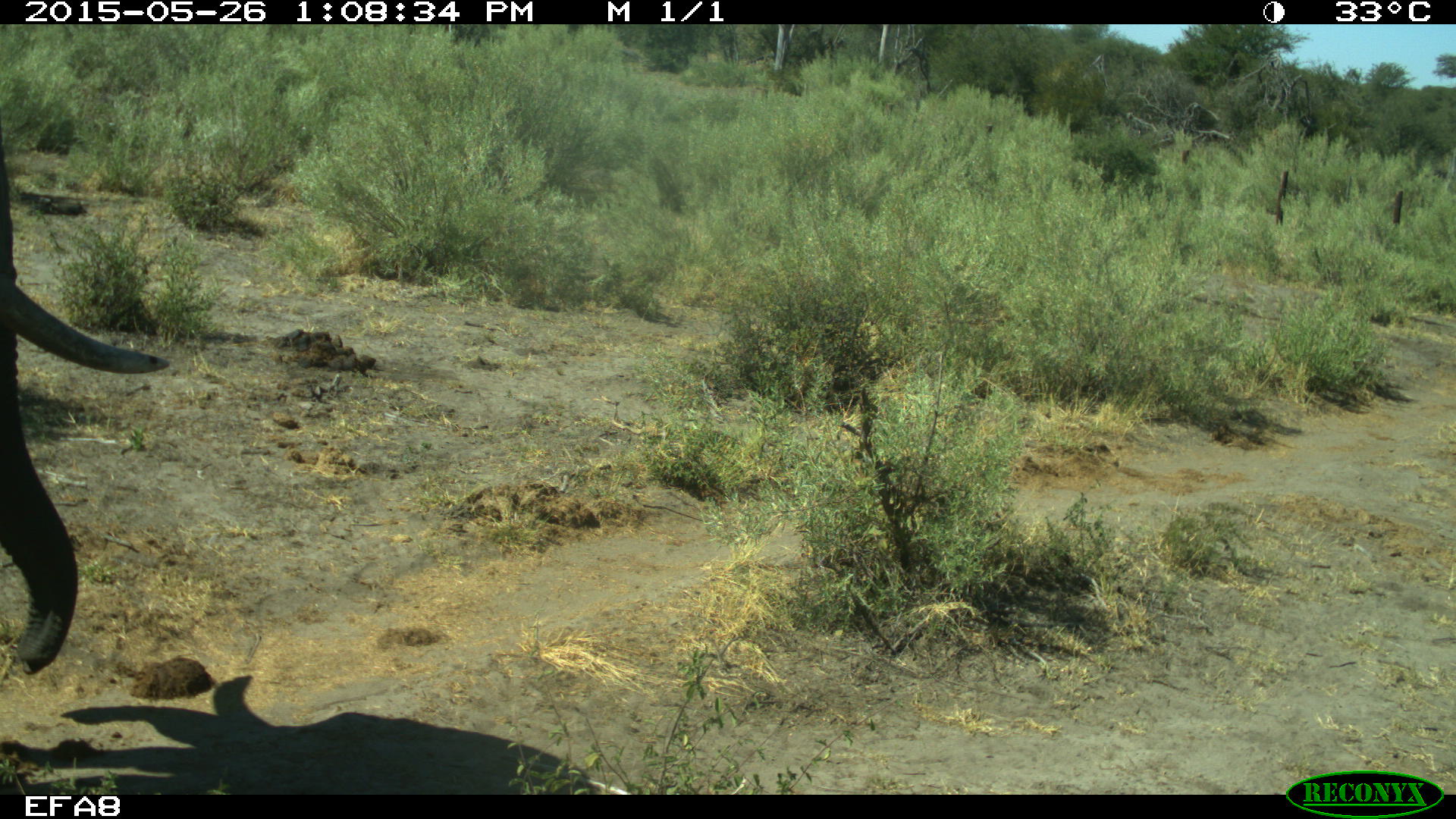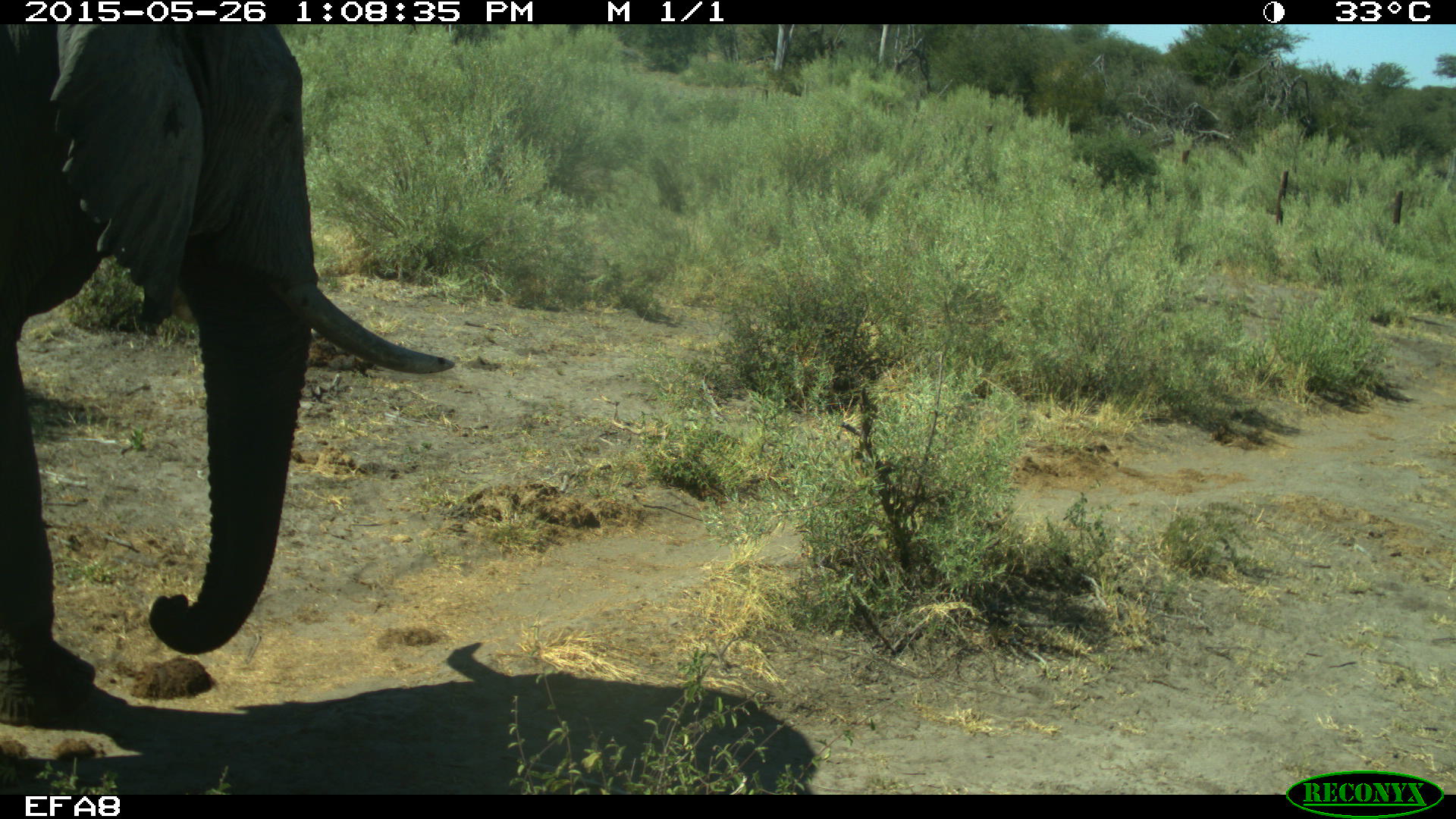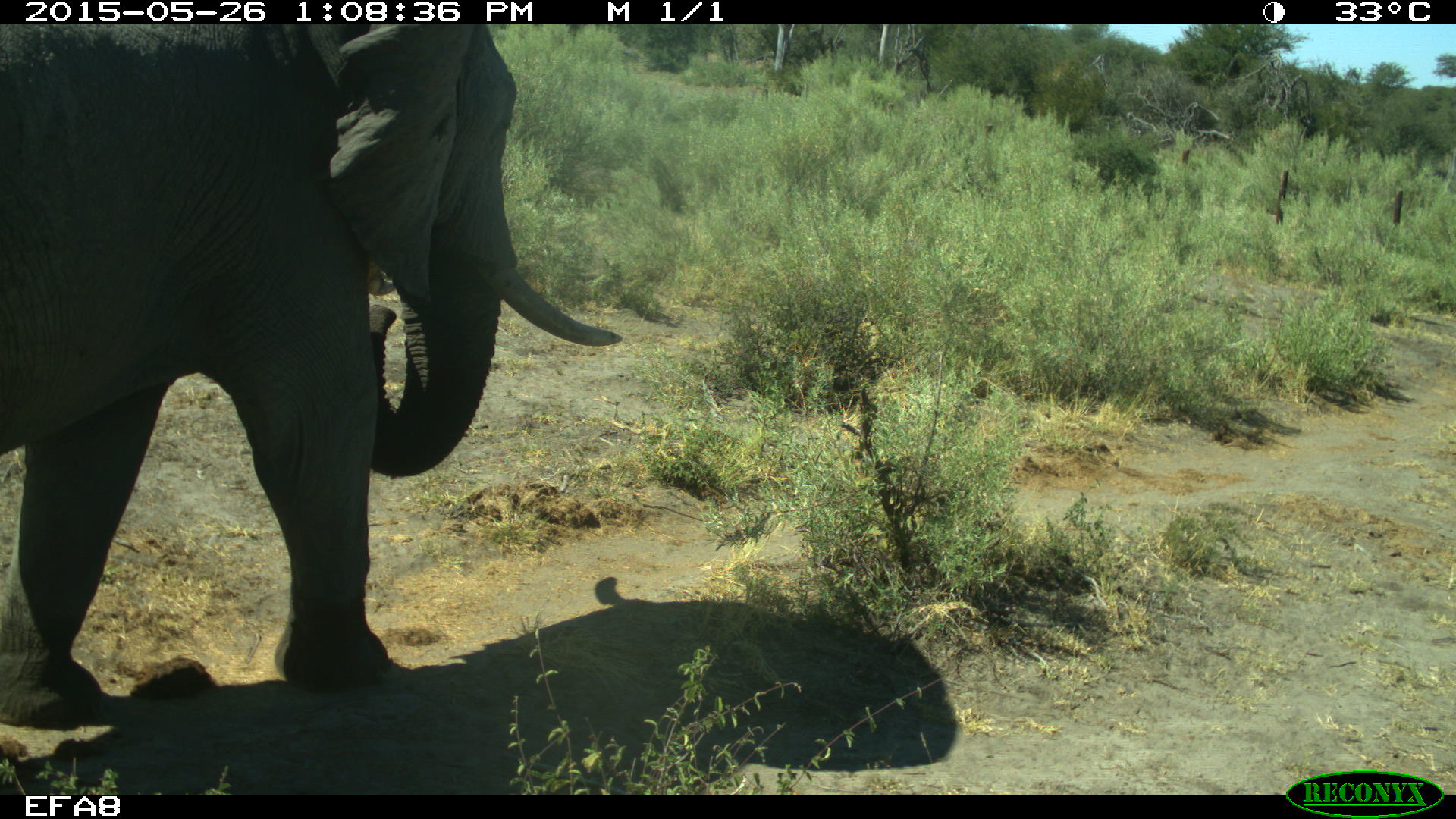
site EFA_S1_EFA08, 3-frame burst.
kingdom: Animalia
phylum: Chordata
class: Mammalia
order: Proboscidea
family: Elephantidae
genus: Loxodonta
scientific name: Loxodonta africana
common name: african bush elephant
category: elephant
Elephant (african bush elephant) (Loxodonta africana), count 1. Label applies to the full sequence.